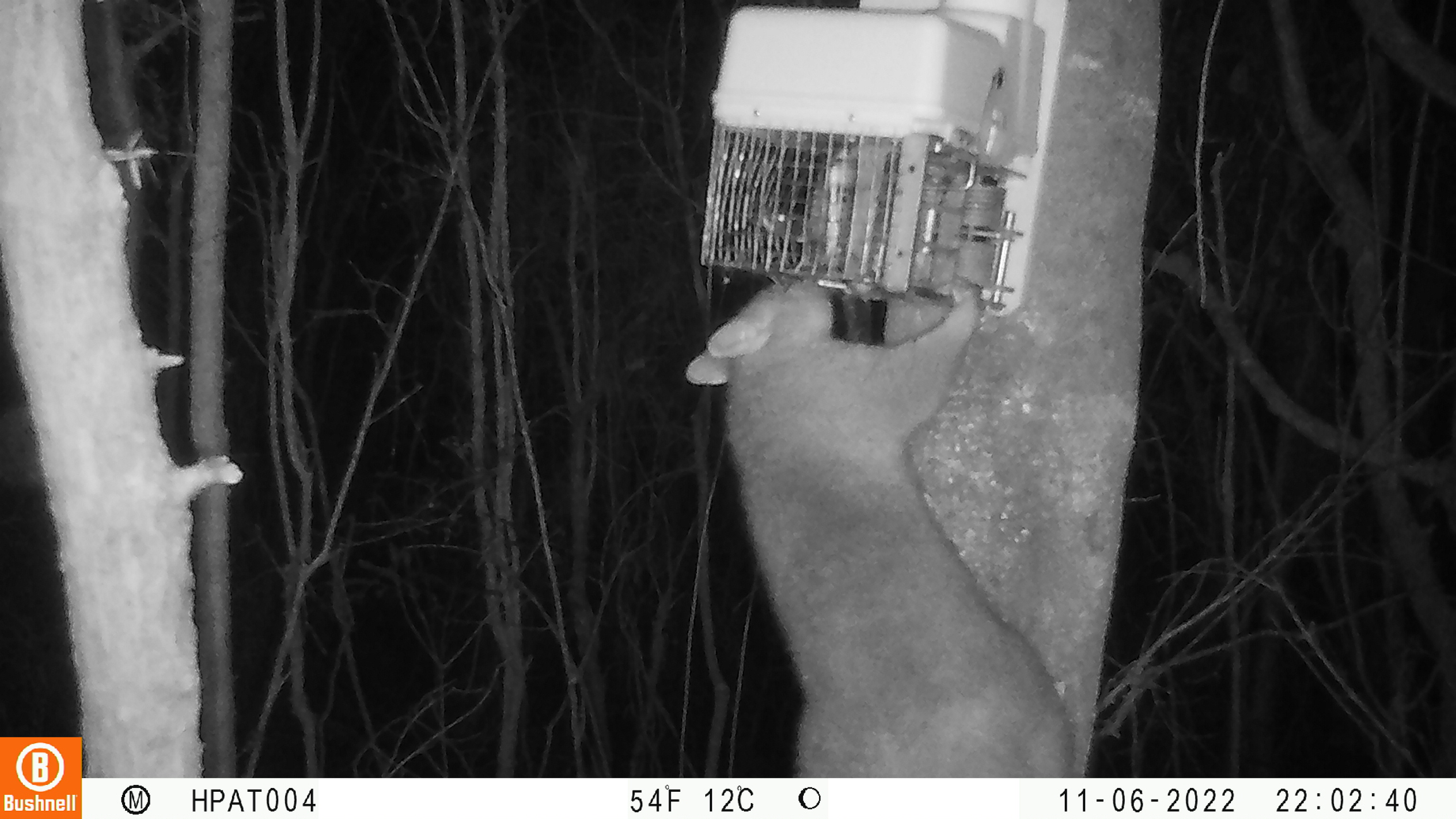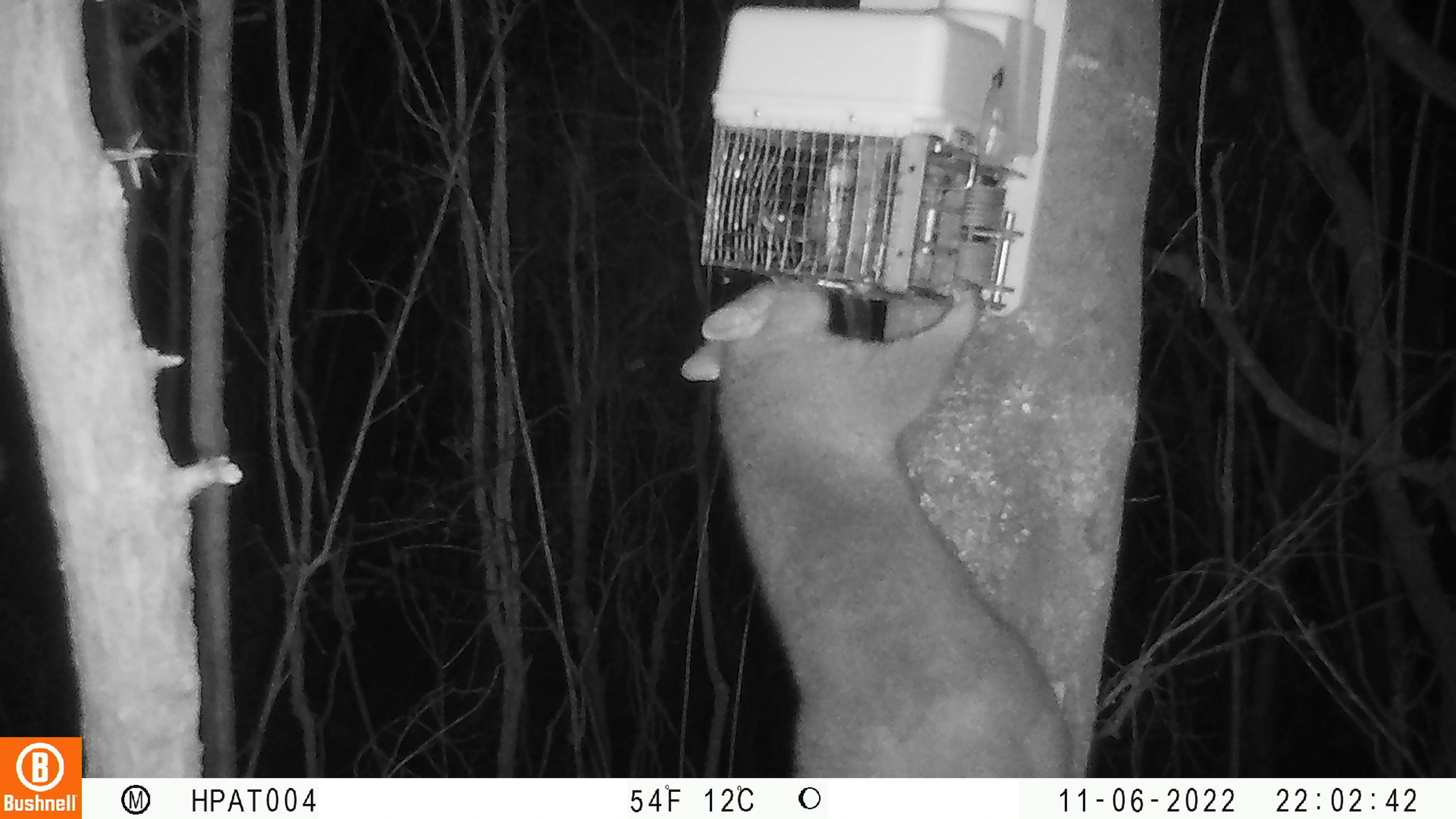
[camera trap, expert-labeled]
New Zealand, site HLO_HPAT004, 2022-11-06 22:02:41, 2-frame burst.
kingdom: Animalia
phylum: Chordata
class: Mammalia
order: Diprotodontia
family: Phalangeridae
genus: Trichosurus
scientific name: Trichosurus vulpecula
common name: common brushtail possum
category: possum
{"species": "possum (common brushtail possum) (Trichosurus vulpecula)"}